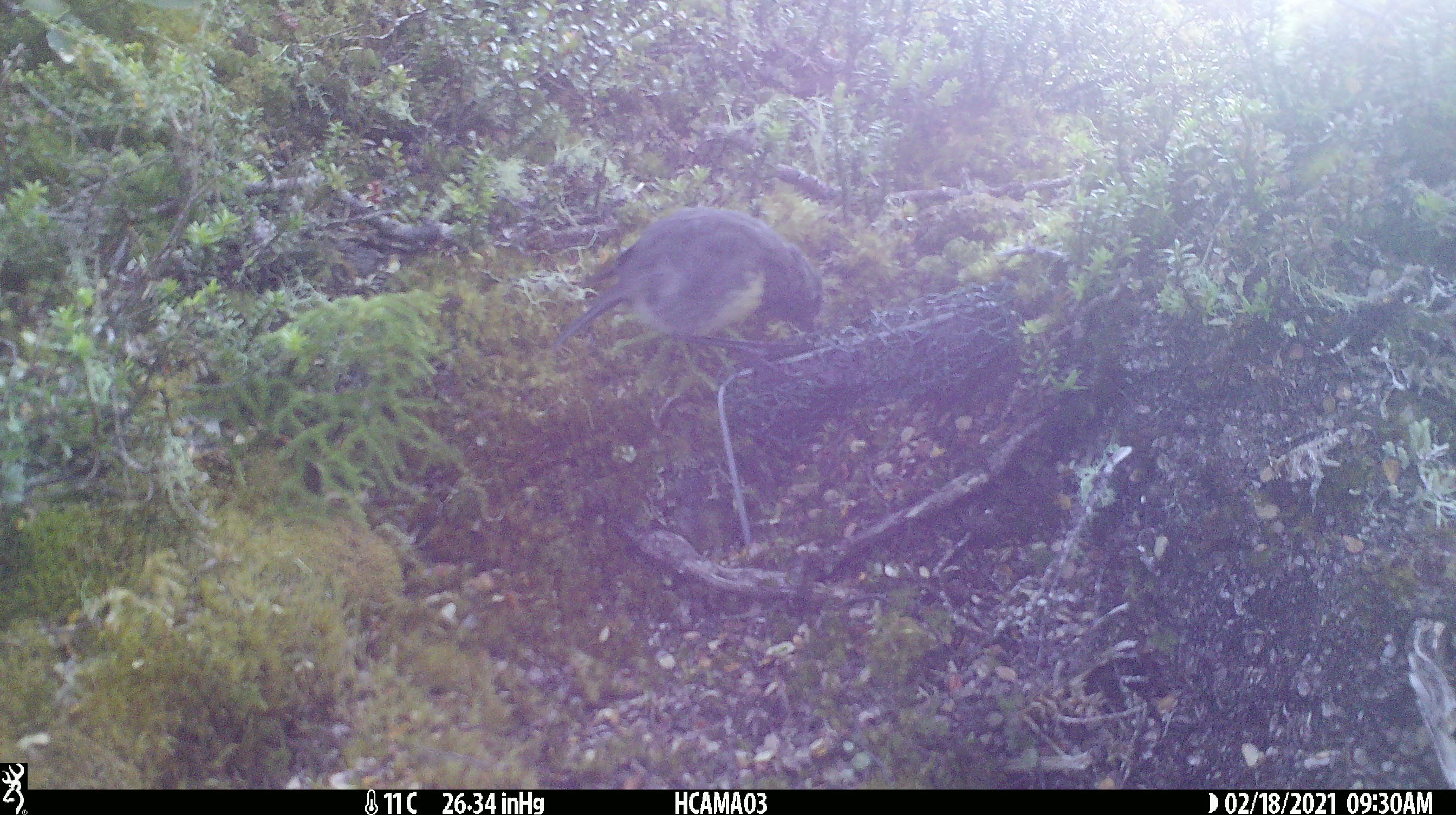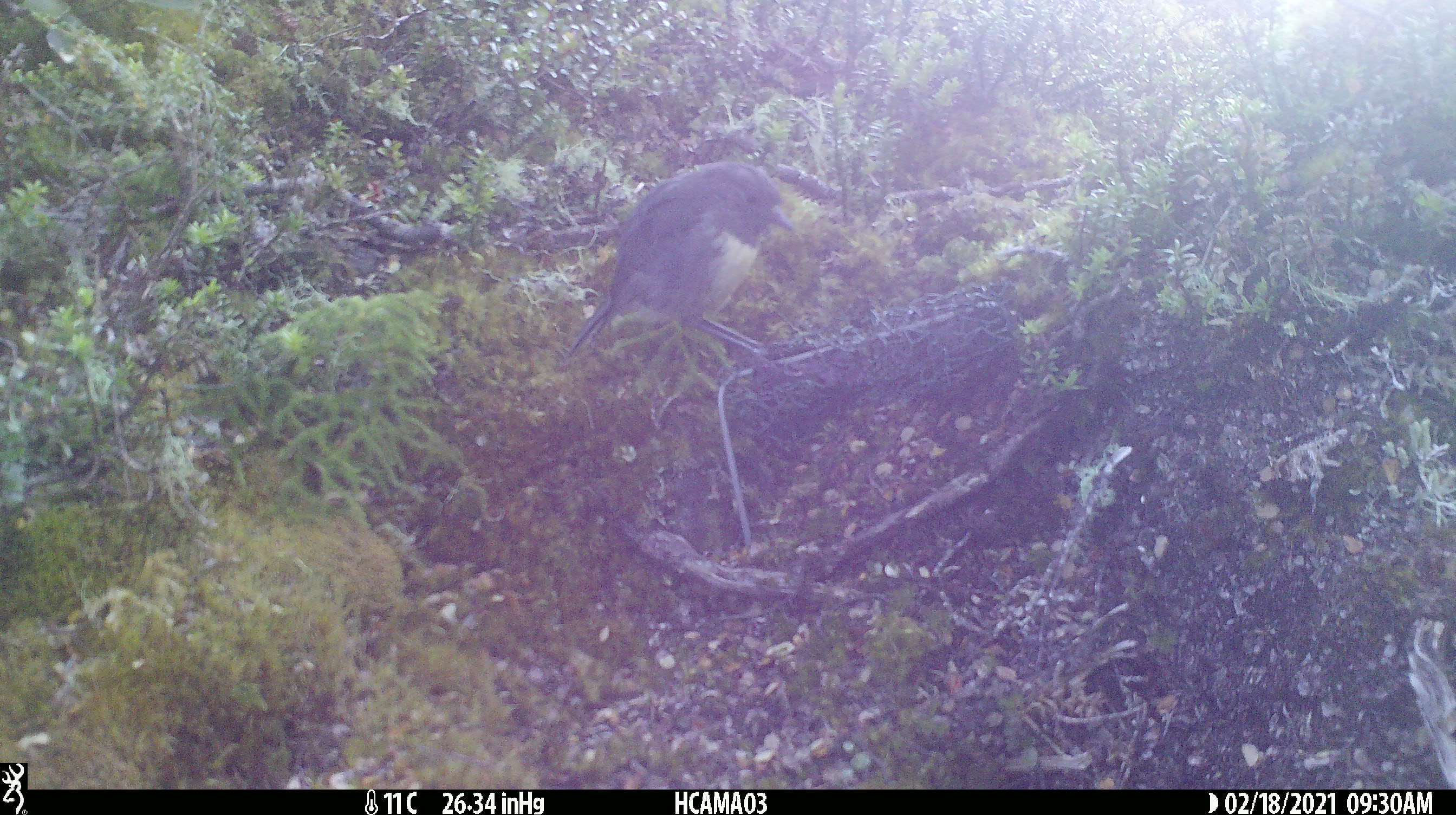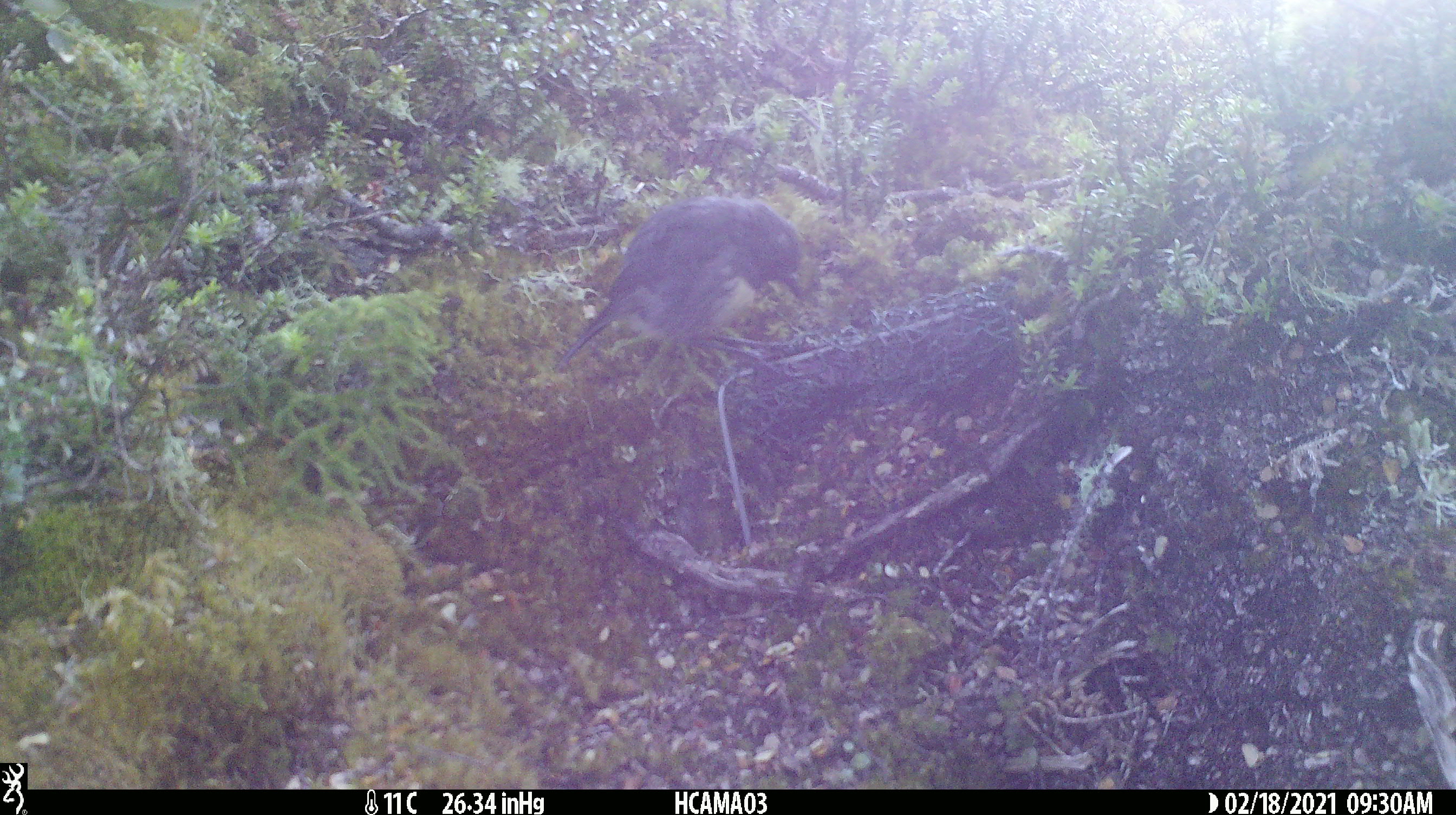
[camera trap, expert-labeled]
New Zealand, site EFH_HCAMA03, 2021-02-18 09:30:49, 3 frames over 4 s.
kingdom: Animalia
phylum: Chordata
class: Aves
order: Passeriformes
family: Petroicidae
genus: Petroica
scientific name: Petroica australis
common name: new zealand robin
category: robin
Robin (new zealand robin) (Petroica australis).